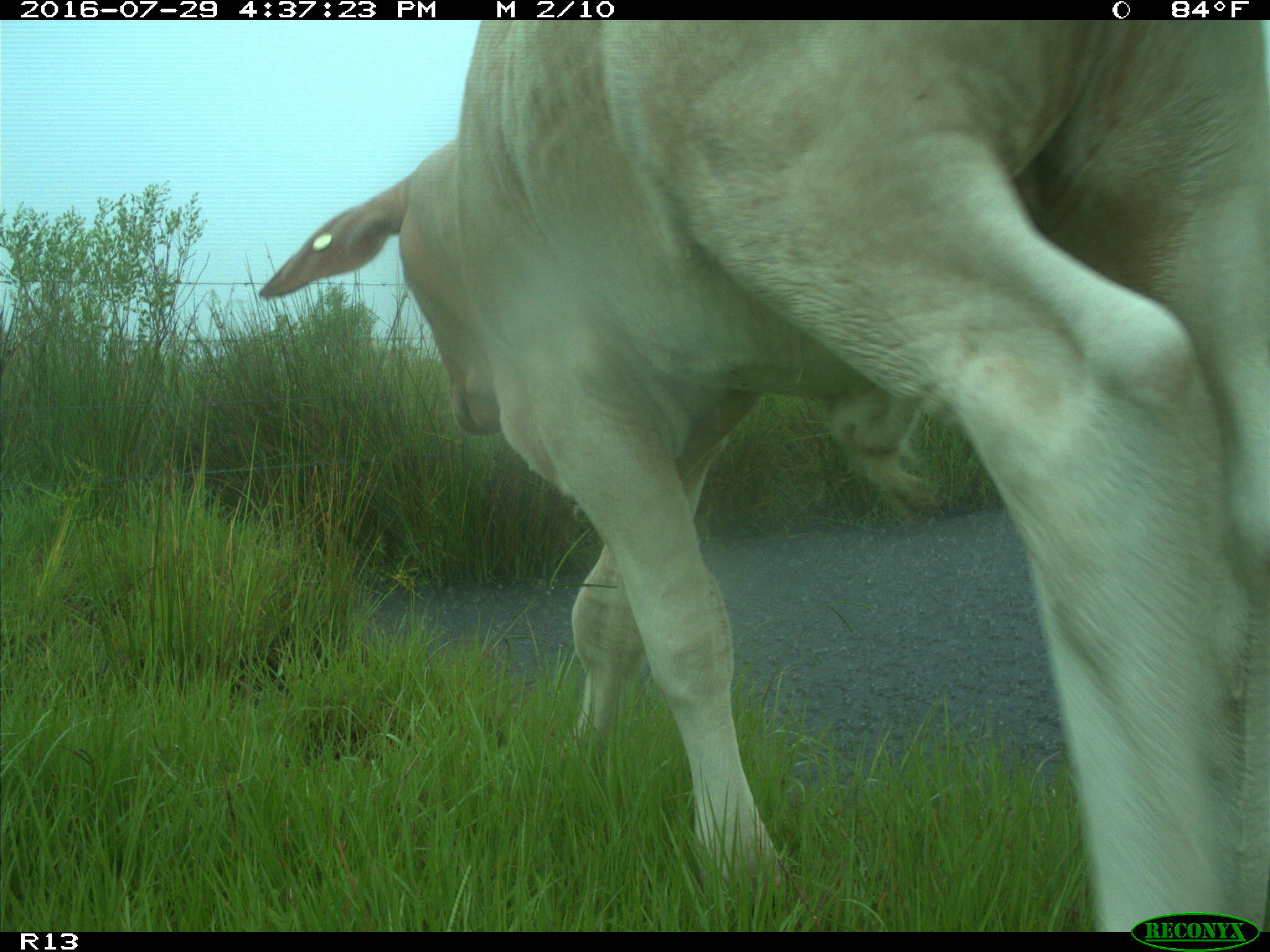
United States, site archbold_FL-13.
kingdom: Animalia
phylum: Chordata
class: Mammalia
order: Artiodactyla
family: Bovidae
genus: Bos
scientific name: Bos taurus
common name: domestic cow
Bos taurus (domestic cow).